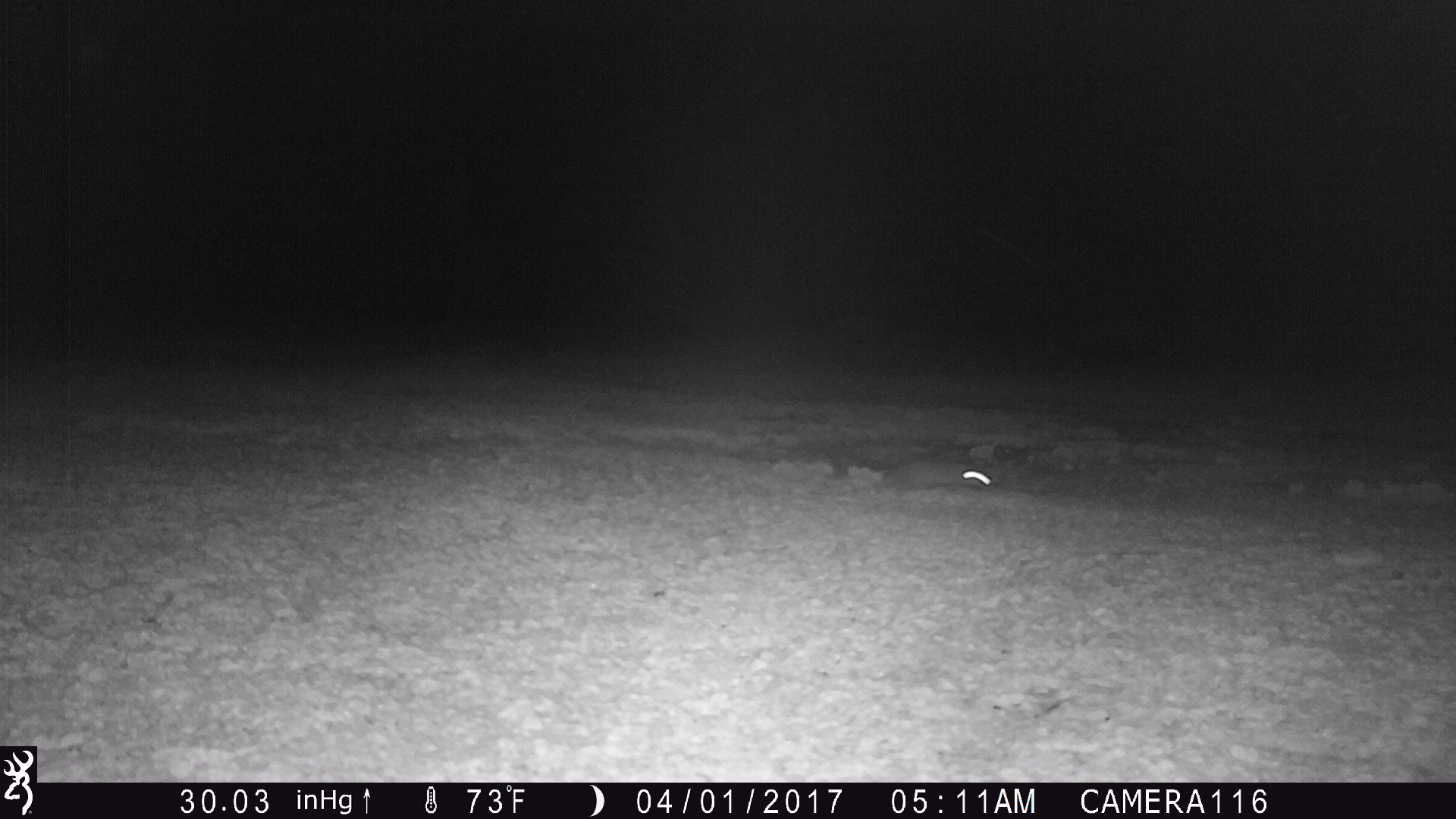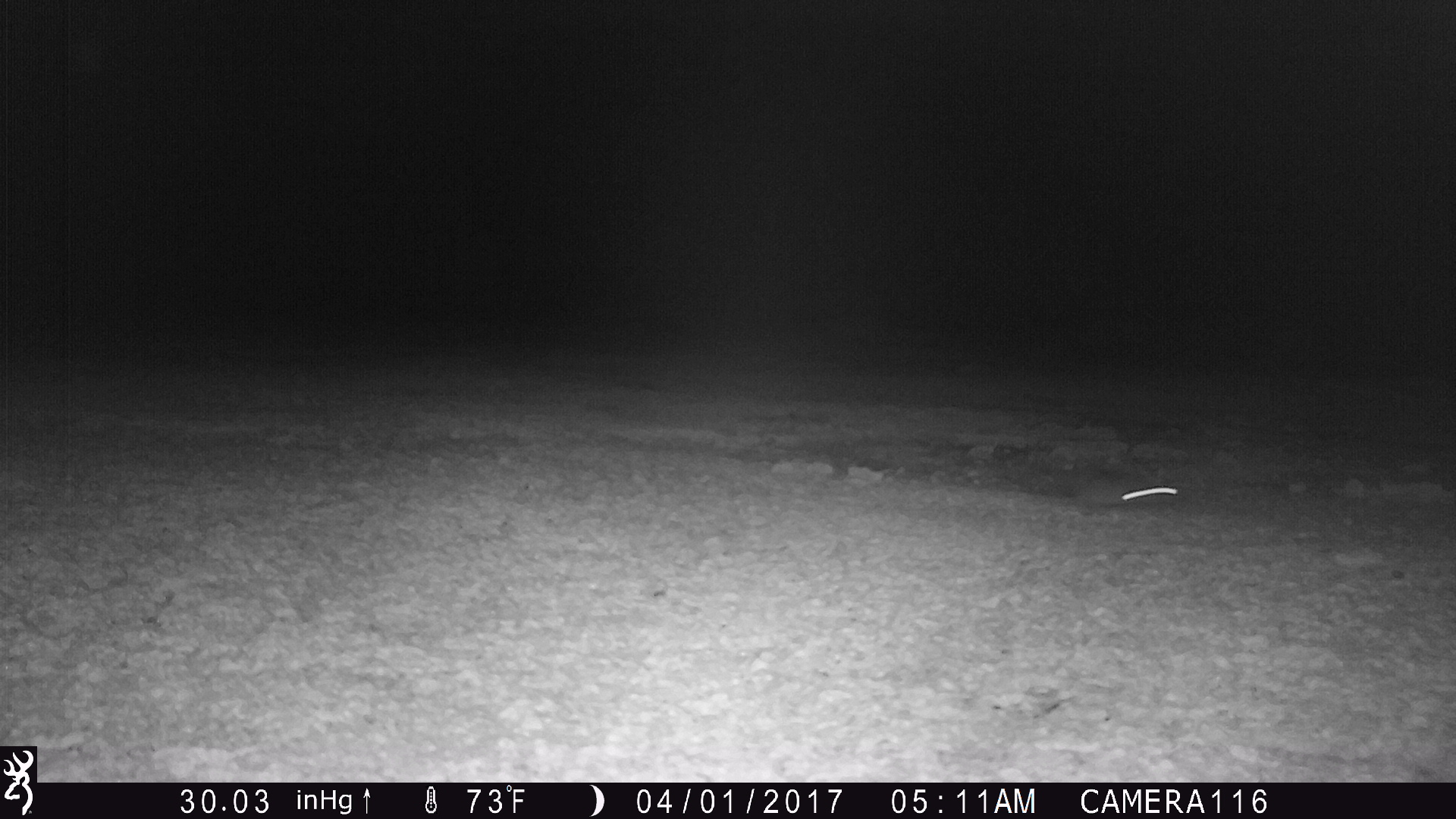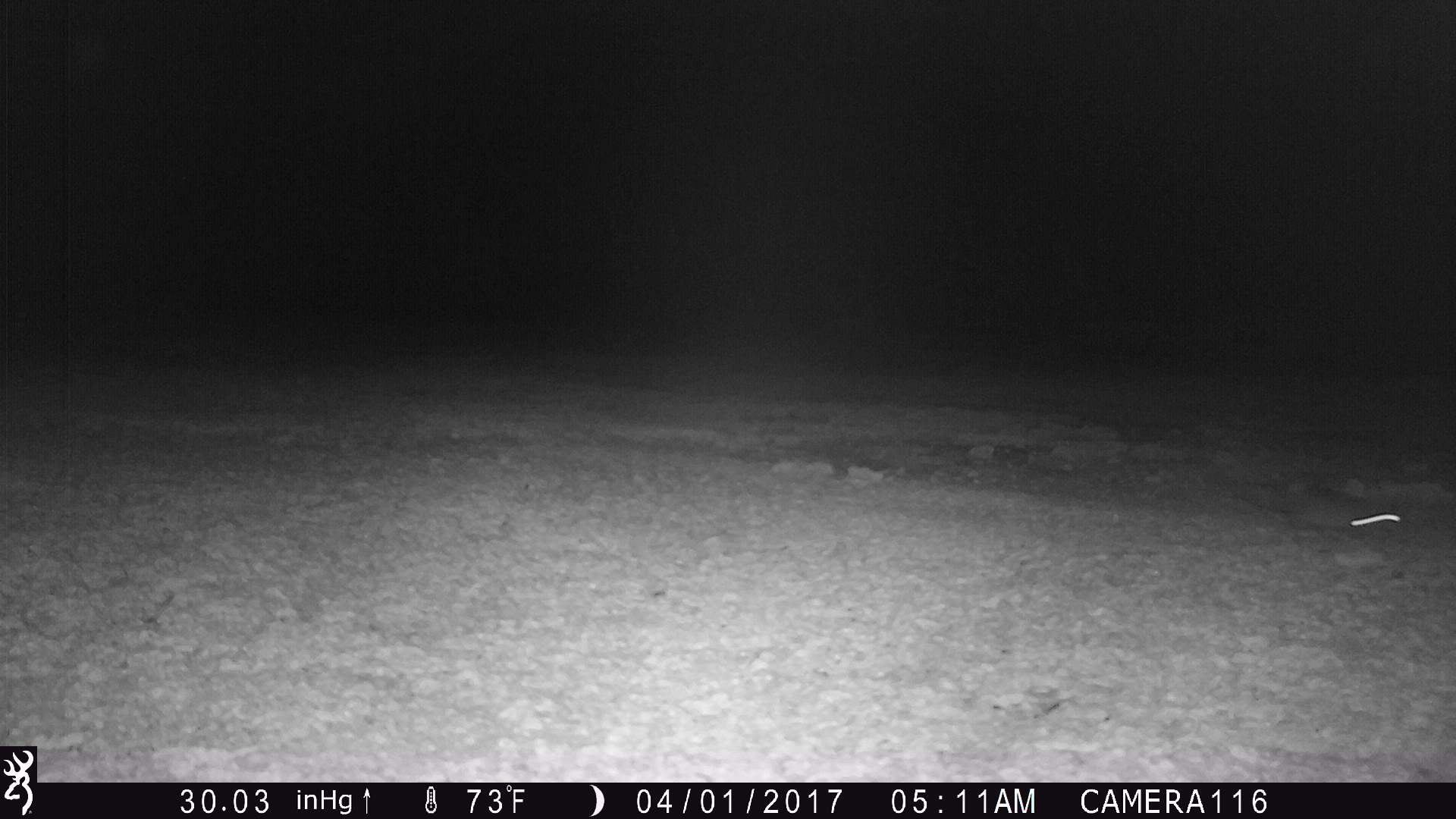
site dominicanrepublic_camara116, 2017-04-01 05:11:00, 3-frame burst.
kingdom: Animalia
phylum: Chordata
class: Mammalia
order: Rodentia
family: Muridae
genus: Rattus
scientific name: Rattus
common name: rat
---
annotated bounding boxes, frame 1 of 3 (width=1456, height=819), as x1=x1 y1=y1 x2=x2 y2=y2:
rat: x1=869 y1=452 x2=1001 y2=493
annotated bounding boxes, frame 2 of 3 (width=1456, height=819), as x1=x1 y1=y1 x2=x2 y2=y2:
rat: x1=1057 y1=475 x2=1191 y2=515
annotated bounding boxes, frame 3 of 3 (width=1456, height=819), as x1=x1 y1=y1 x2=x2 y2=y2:
rat: x1=1275 y1=479 x2=1404 y2=534